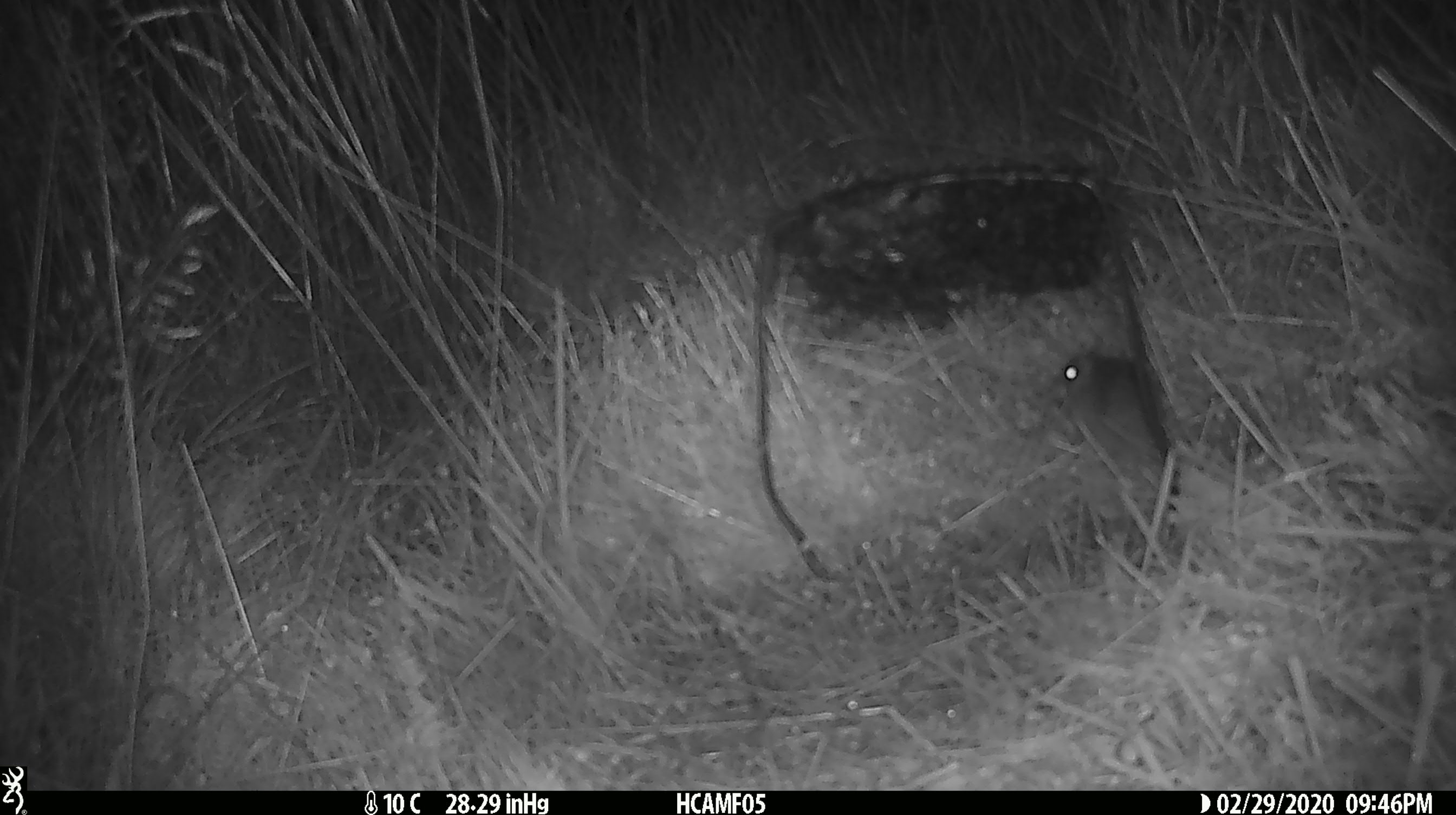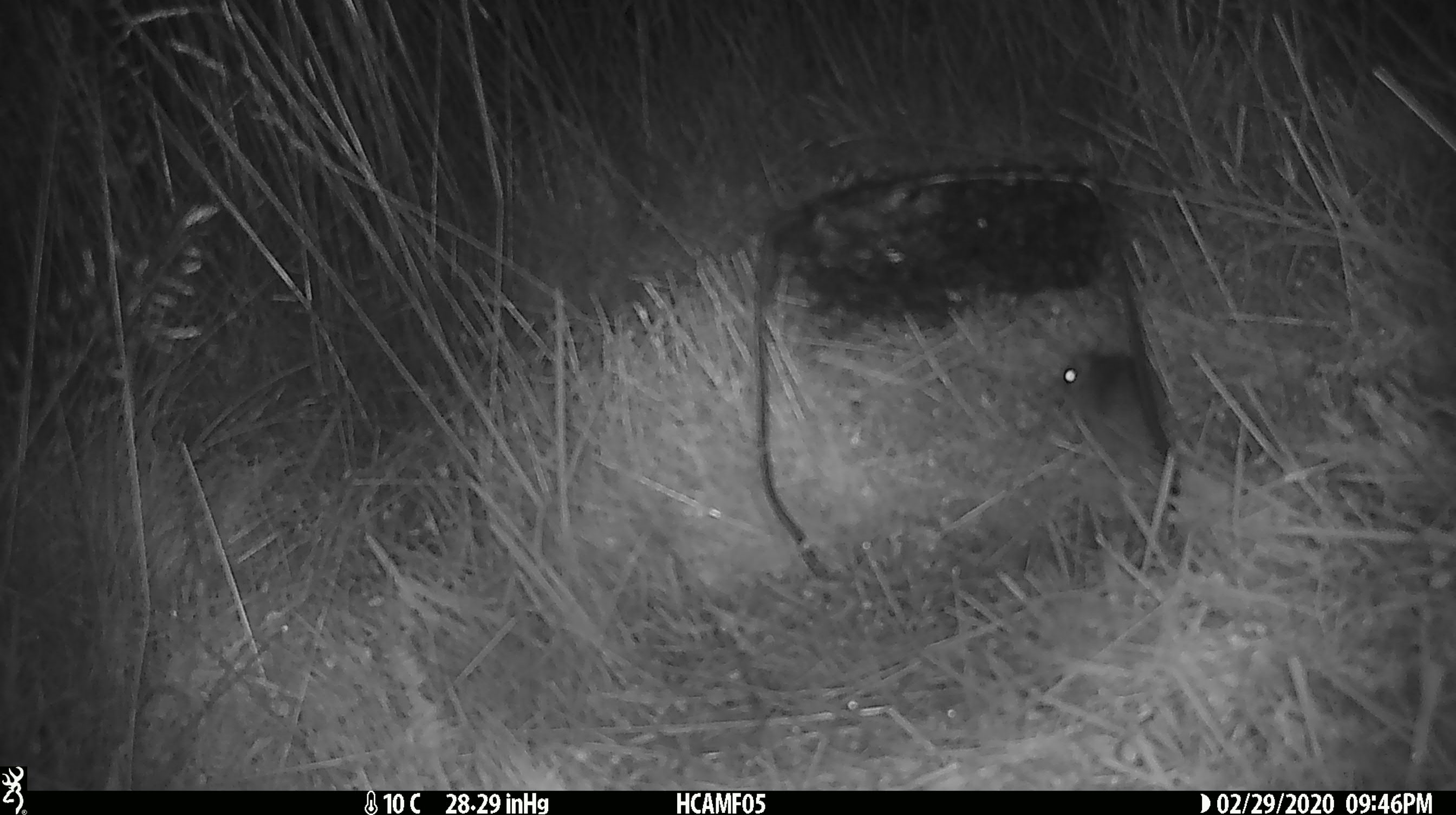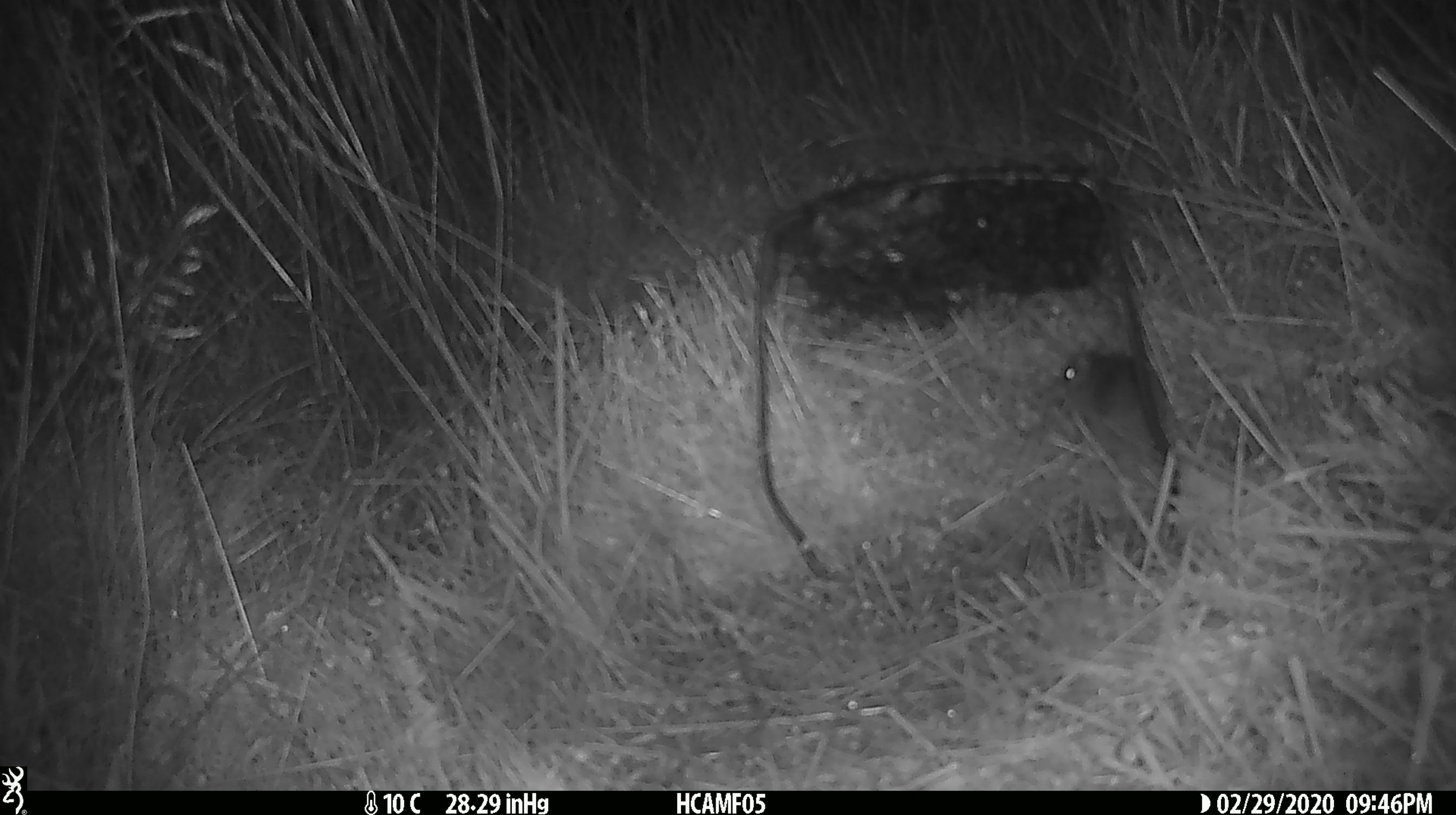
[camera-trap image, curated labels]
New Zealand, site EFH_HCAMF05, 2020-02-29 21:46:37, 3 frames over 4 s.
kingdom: Animalia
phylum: Chordata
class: Mammalia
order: Rodentia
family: Muridae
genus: Mus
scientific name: Mus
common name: mouse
Mouse (Mus).